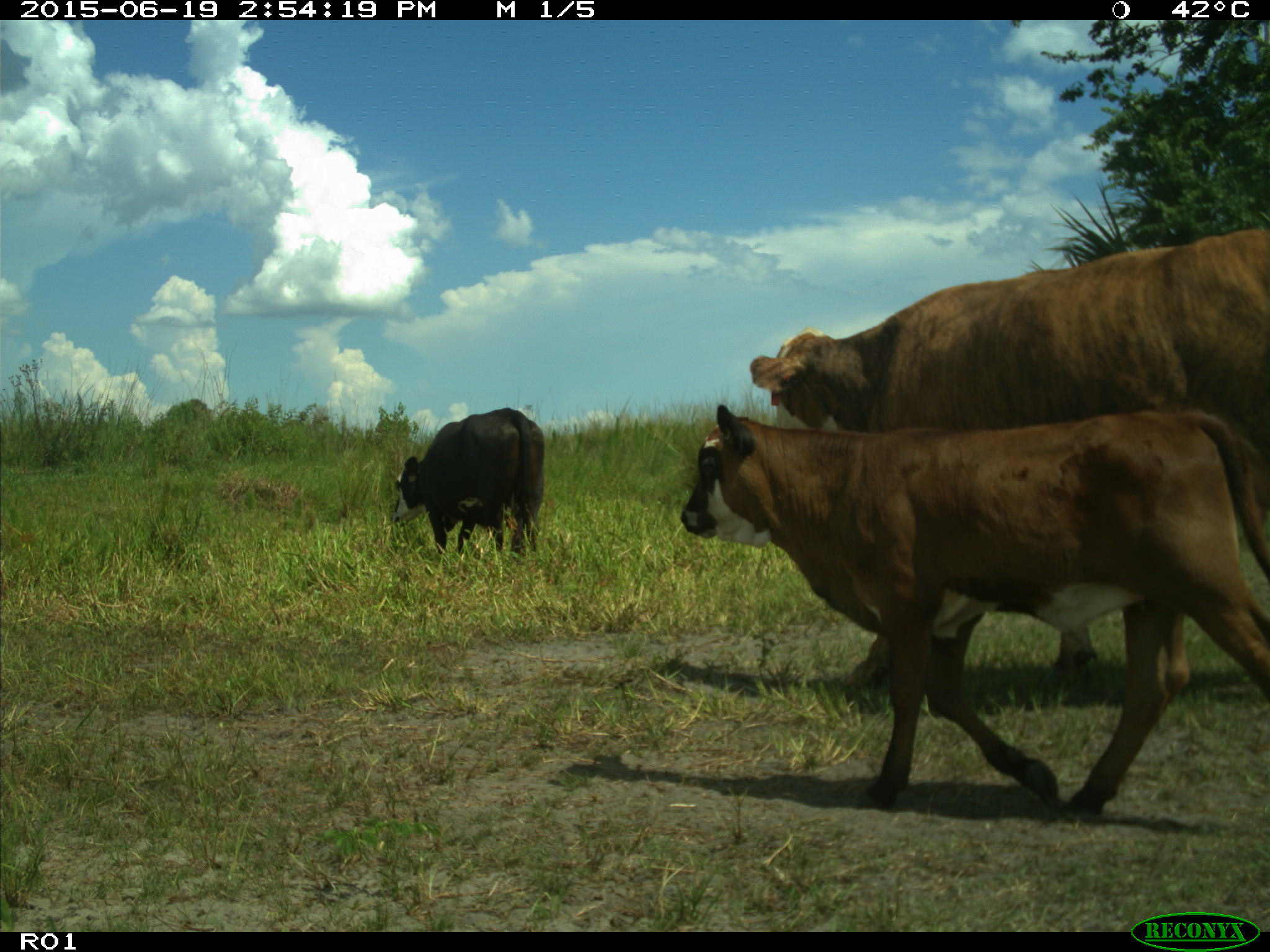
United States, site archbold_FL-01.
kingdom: Animalia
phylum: Chordata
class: Mammalia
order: Artiodactyla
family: Bovidae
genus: Bos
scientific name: Bos taurus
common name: domestic cow